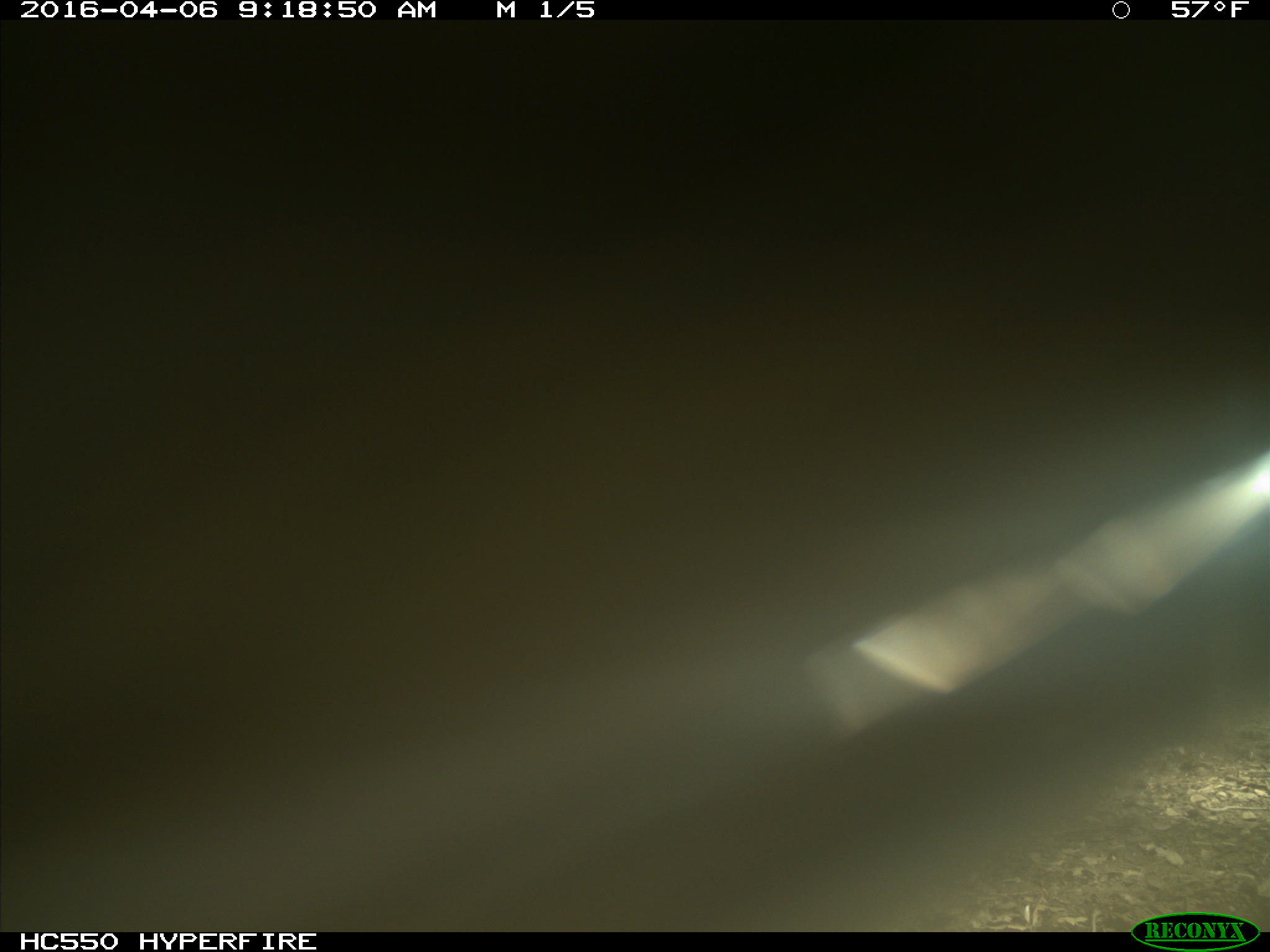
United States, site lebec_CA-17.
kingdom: Animalia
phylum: Chordata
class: Mammalia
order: Artiodactyla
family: Bovidae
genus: Bos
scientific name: Bos taurus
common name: domestic cow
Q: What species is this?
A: Bos taurus (domestic cow).